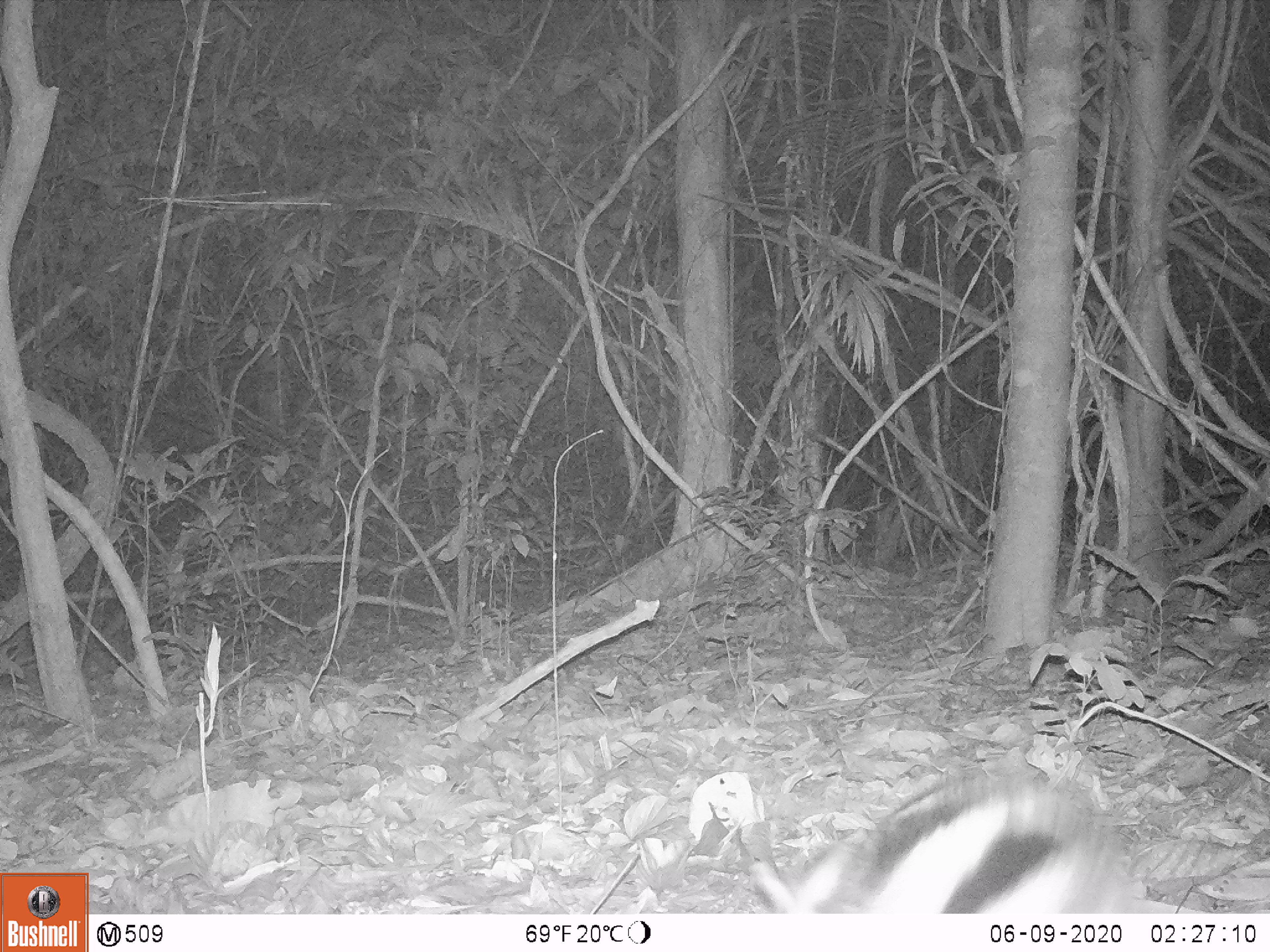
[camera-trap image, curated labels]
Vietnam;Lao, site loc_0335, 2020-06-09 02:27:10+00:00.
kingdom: Animalia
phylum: Chordata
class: Mammalia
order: Lagomorpha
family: Leporidae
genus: Nesolagus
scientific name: Nesolagus timminsi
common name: annamite striped rabbit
Annamite striped rabbit (Nesolagus timminsi). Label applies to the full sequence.